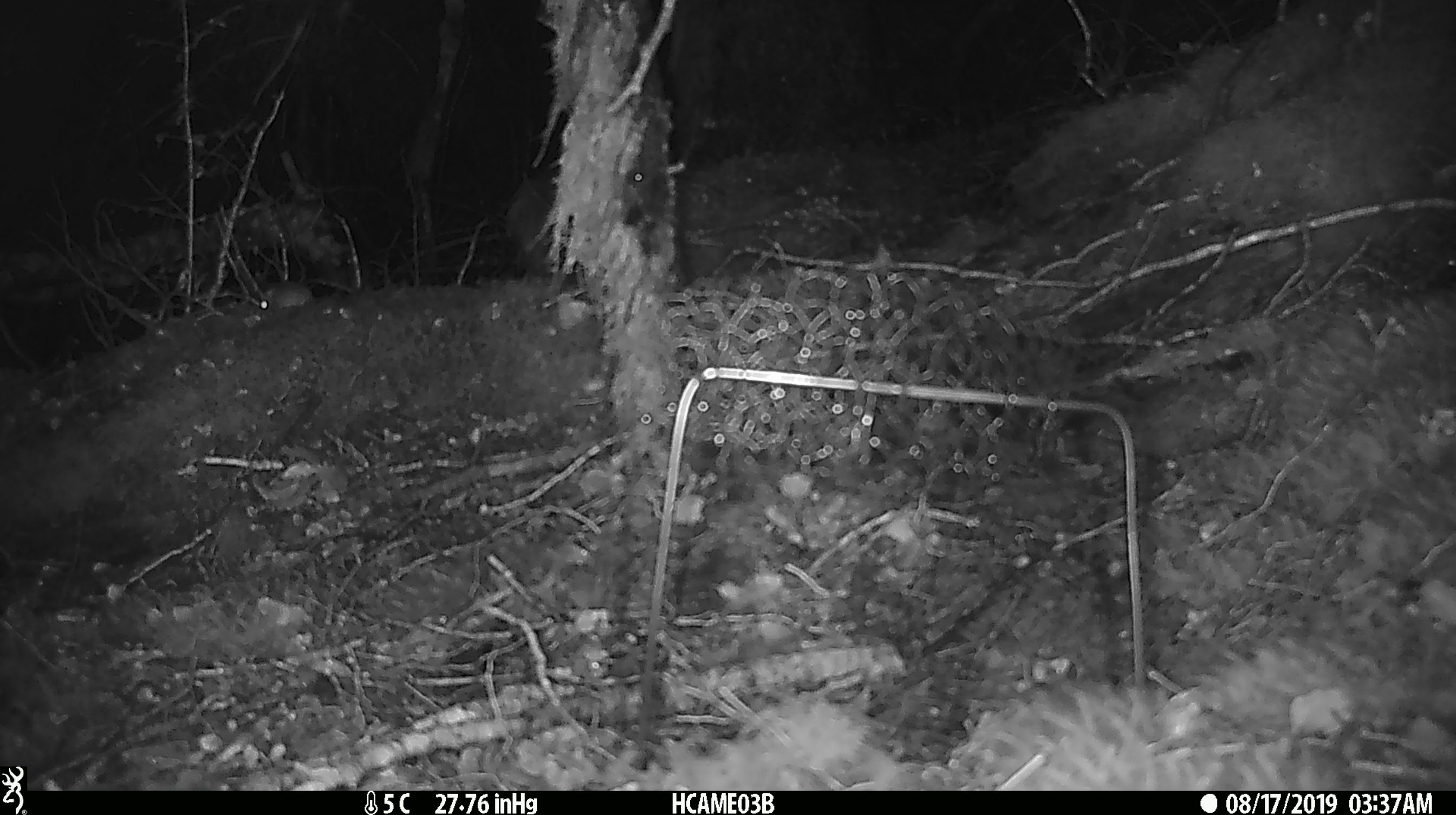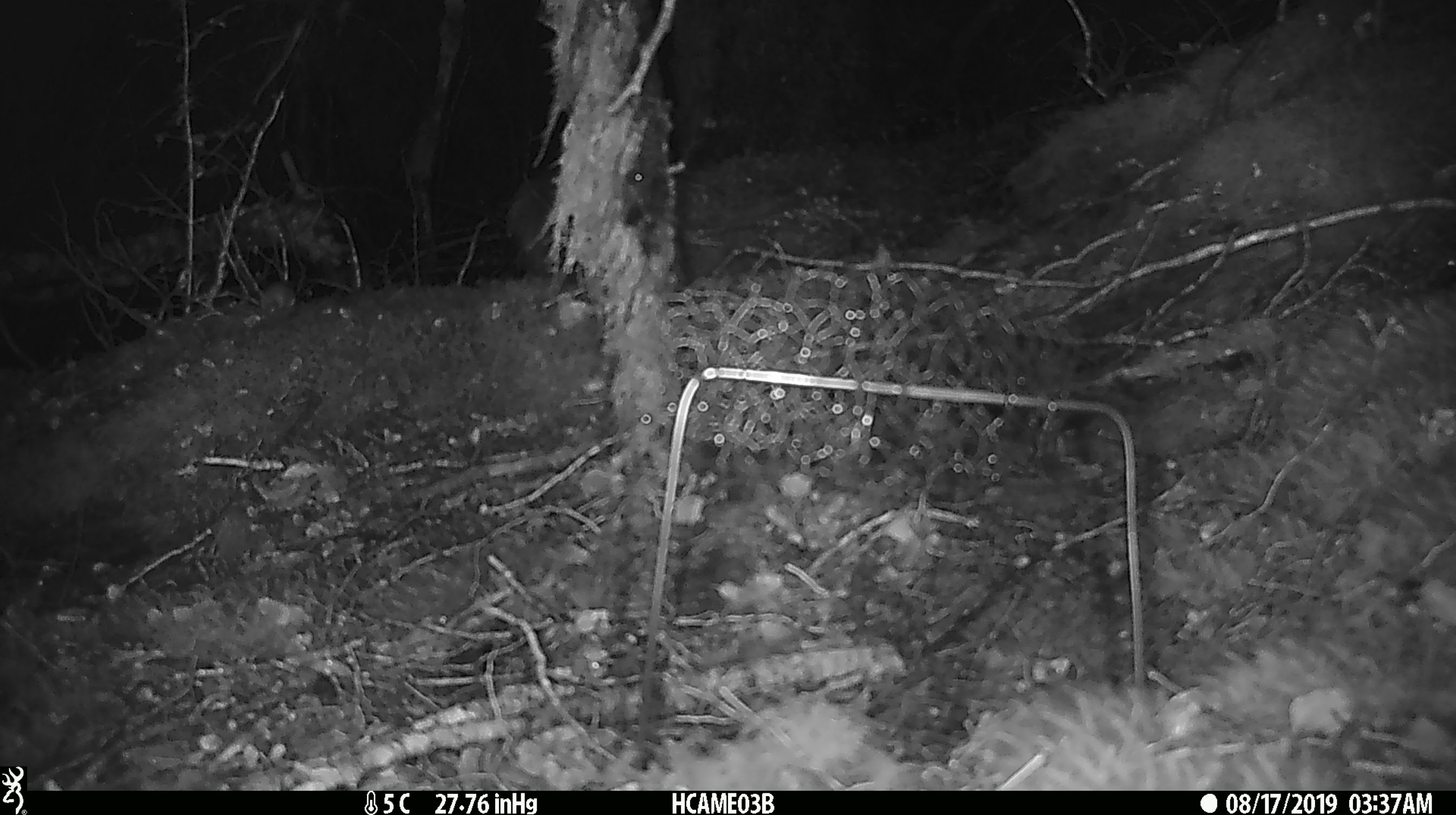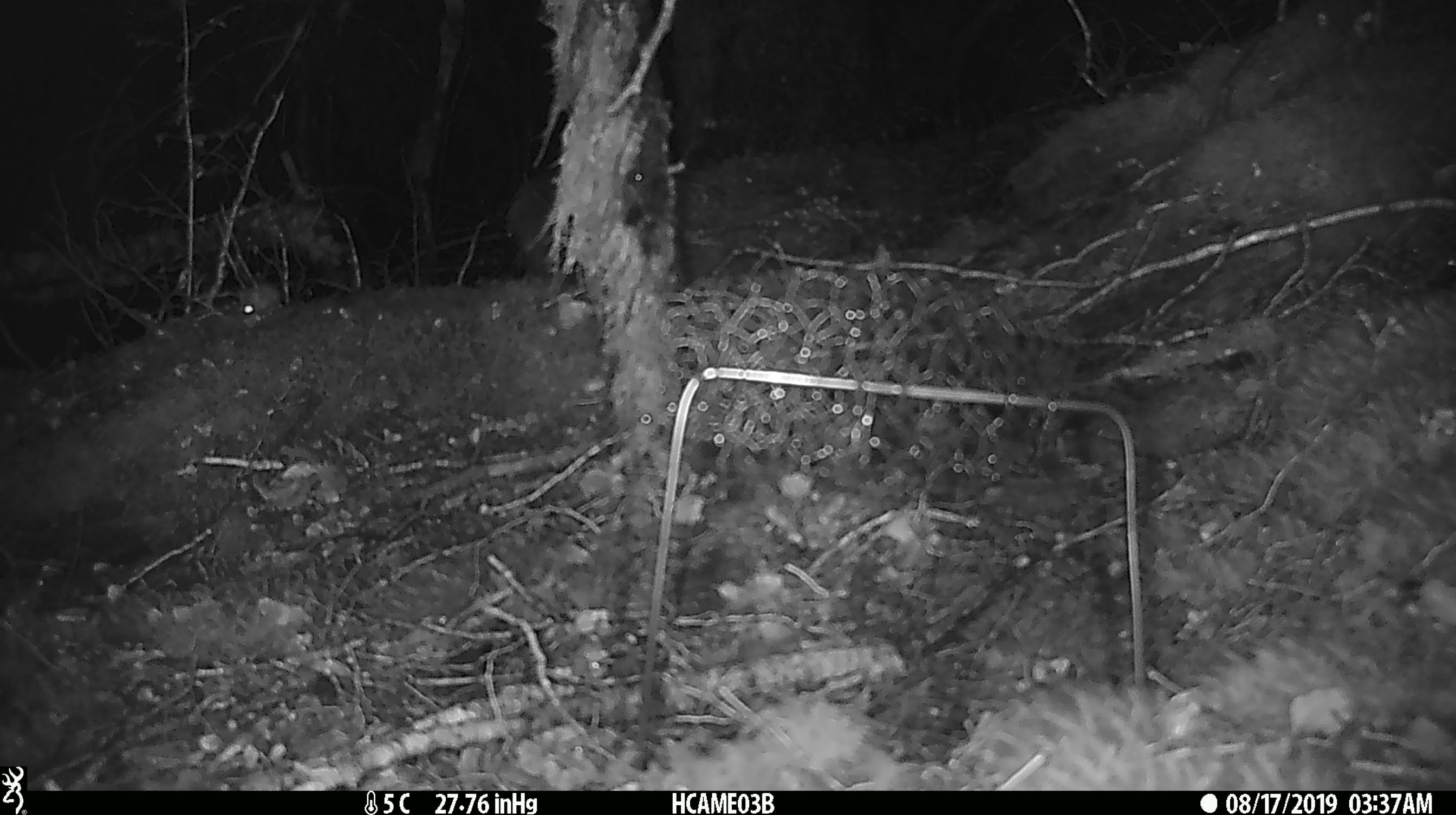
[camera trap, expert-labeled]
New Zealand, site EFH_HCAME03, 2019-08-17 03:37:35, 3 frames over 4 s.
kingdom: Animalia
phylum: Chordata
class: Mammalia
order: Rodentia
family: Muridae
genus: Mus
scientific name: Mus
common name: mouse